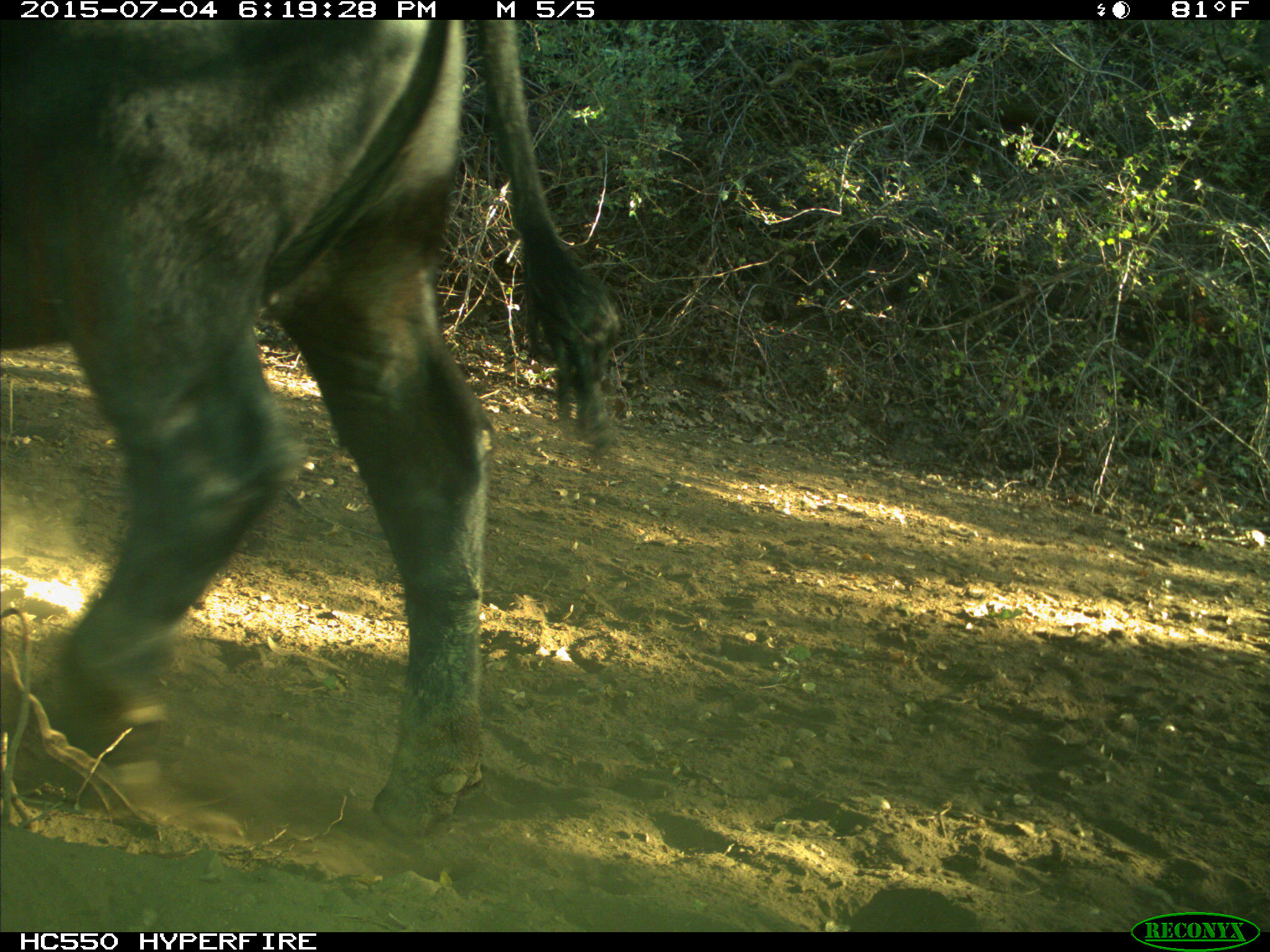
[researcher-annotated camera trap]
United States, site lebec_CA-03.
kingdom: Animalia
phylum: Chordata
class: Mammalia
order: Artiodactyla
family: Bovidae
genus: Bos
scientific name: Bos taurus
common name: domestic cow